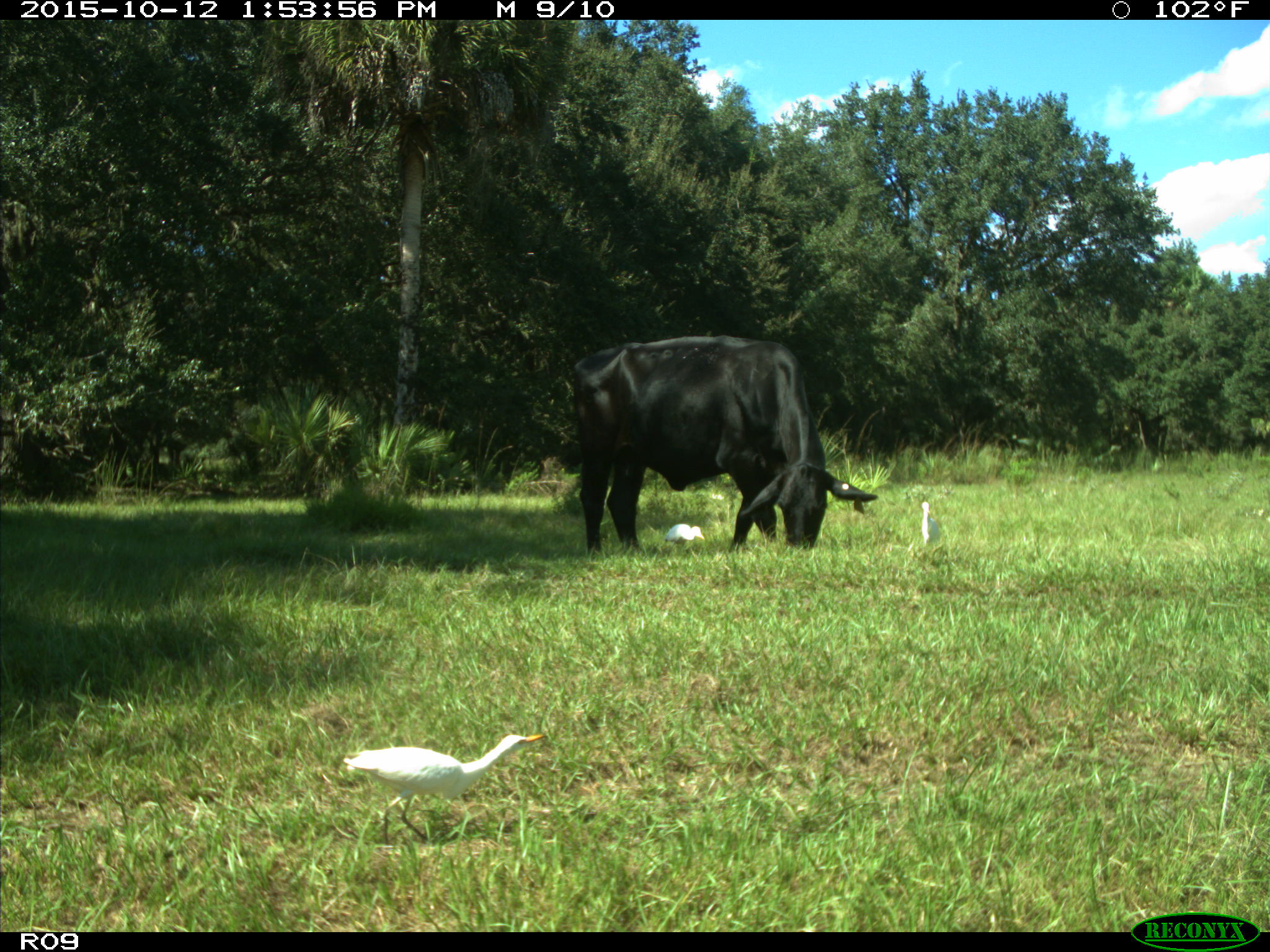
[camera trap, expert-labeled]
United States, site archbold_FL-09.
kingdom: Animalia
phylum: Chordata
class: Mammalia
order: Artiodactyla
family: Bovidae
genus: Bos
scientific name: Bos taurus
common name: domestic cow